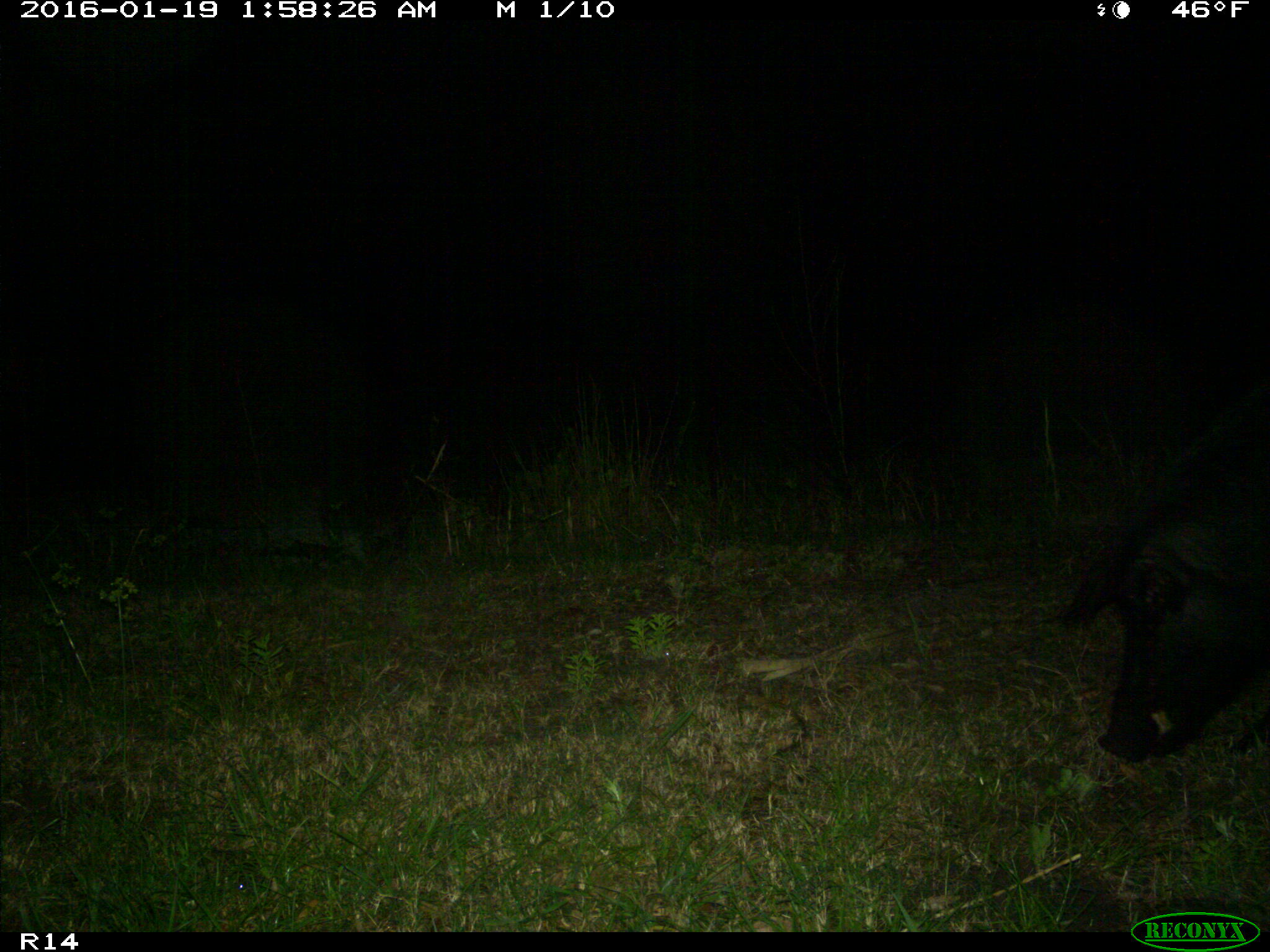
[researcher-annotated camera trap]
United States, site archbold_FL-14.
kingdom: Animalia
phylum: Chordata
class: Mammalia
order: Artiodactyla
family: Suidae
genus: Sus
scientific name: Sus scrofa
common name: wild boar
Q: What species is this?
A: Sus scrofa (wild boar).